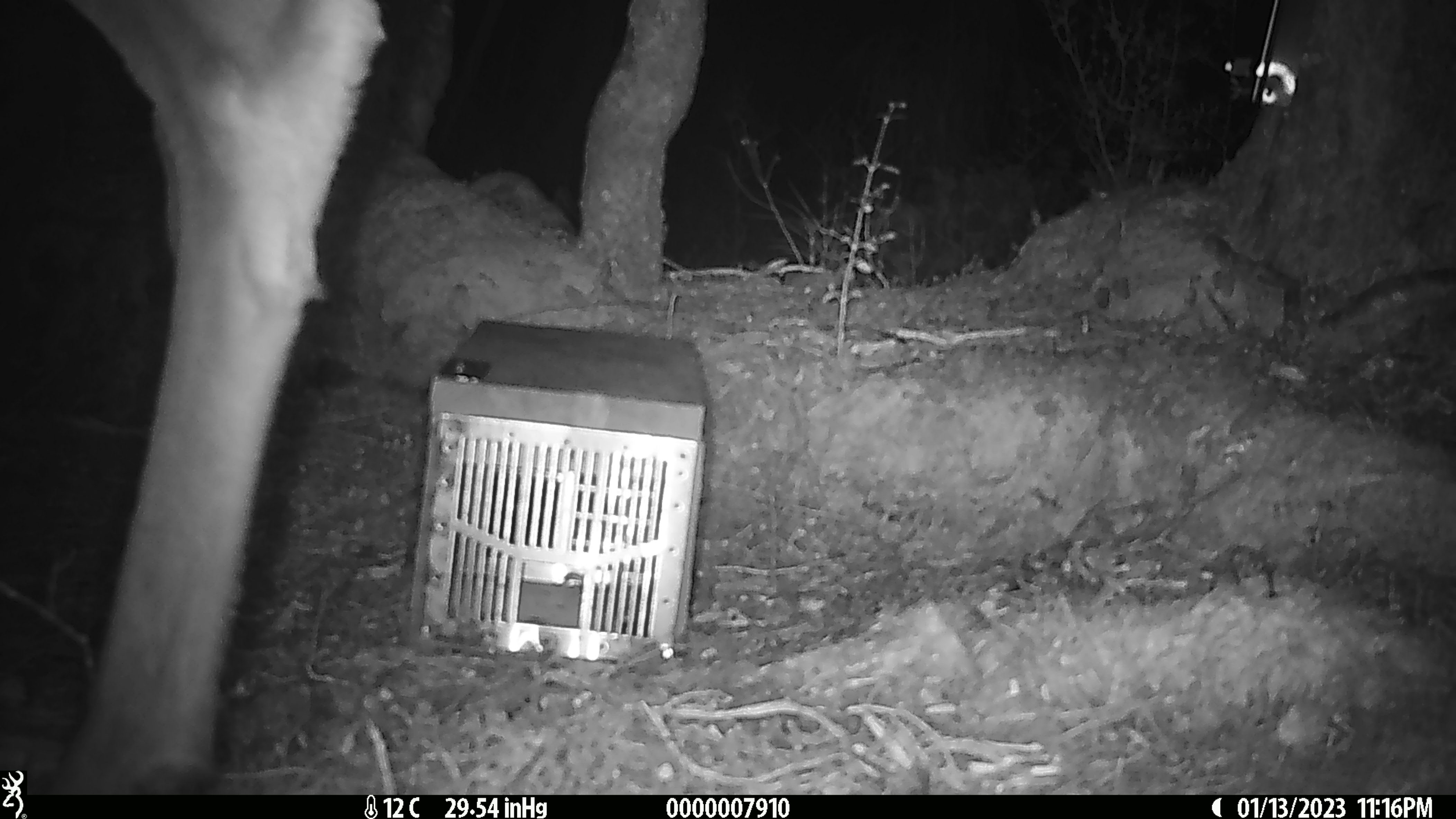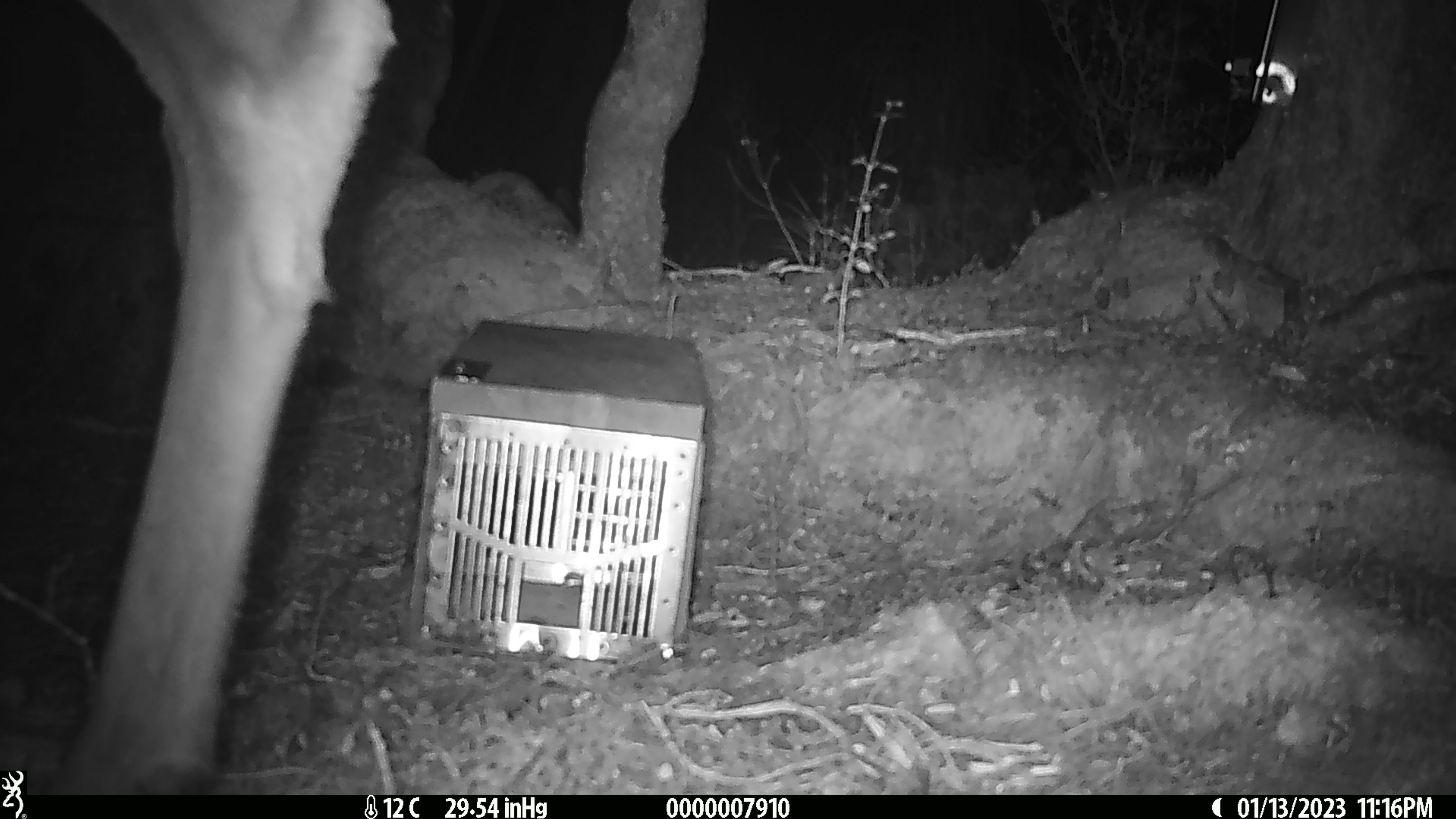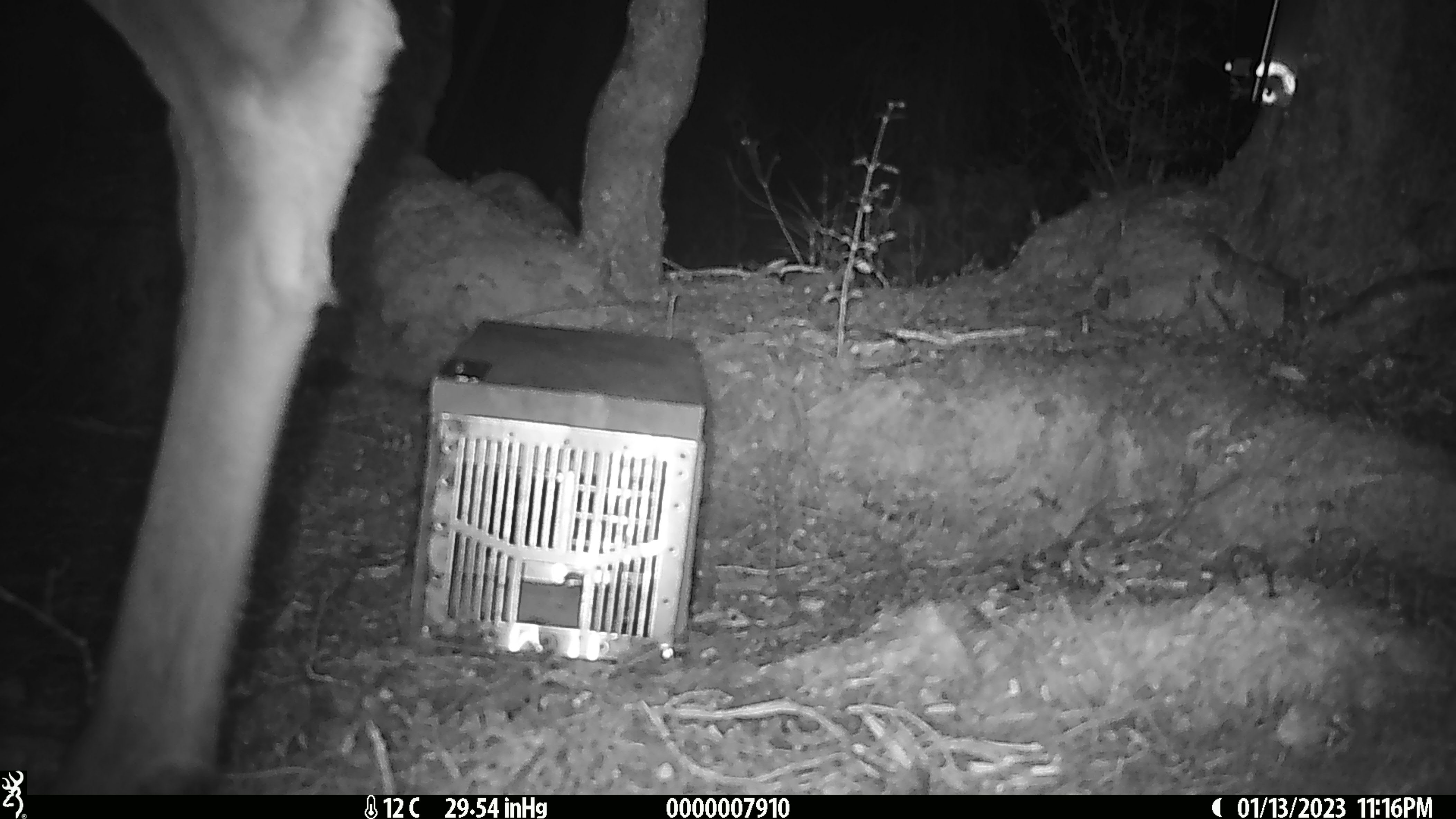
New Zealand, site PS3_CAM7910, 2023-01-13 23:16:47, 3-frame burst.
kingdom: Animalia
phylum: Chordata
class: Mammalia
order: Artiodactyla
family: Cervidae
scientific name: Cervidae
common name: deer